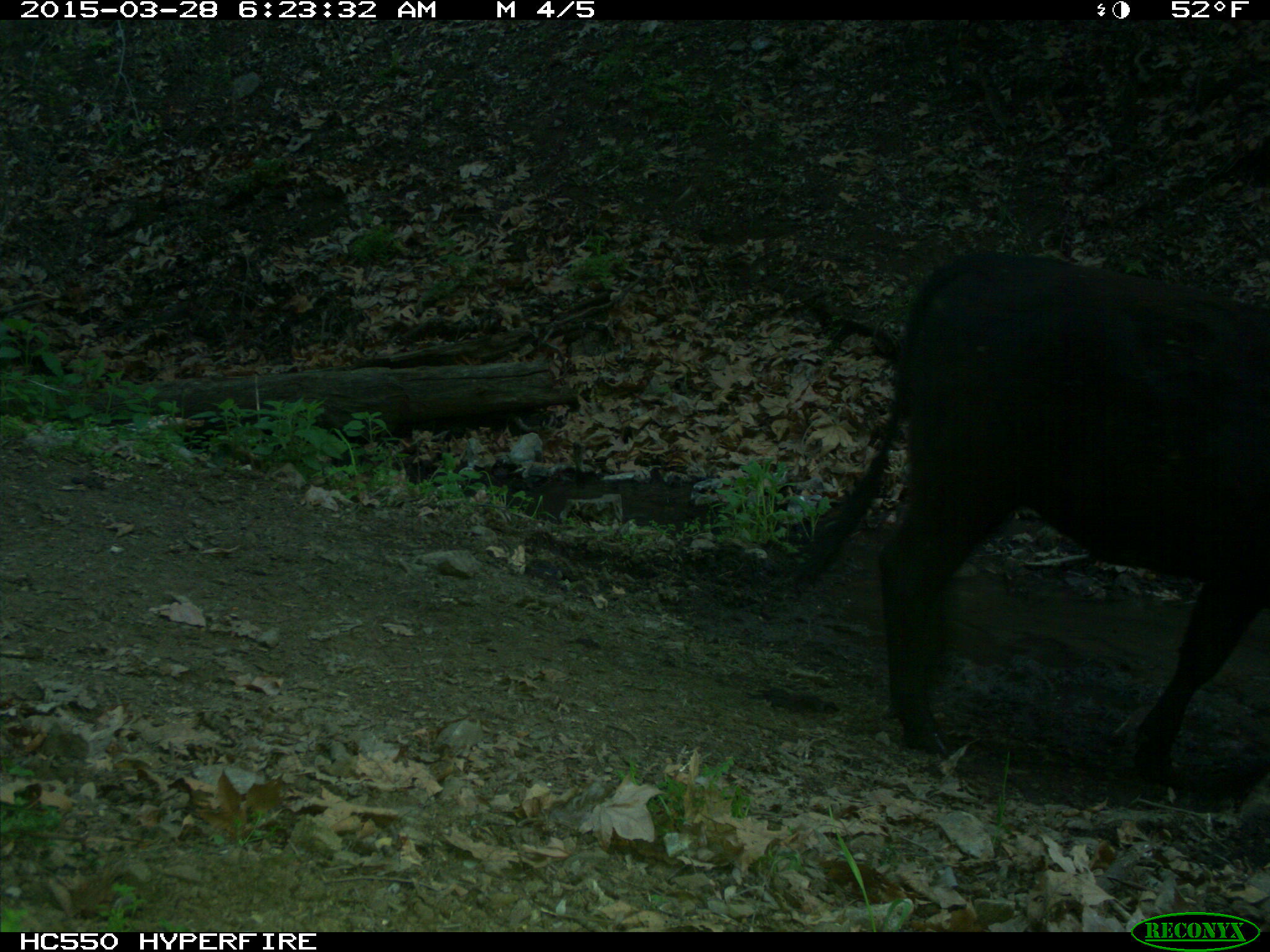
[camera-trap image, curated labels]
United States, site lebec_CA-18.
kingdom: Animalia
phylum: Chordata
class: Mammalia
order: Artiodactyla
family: Bovidae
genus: Bos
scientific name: Bos taurus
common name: domestic cow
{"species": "Bos taurus (domestic cow)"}